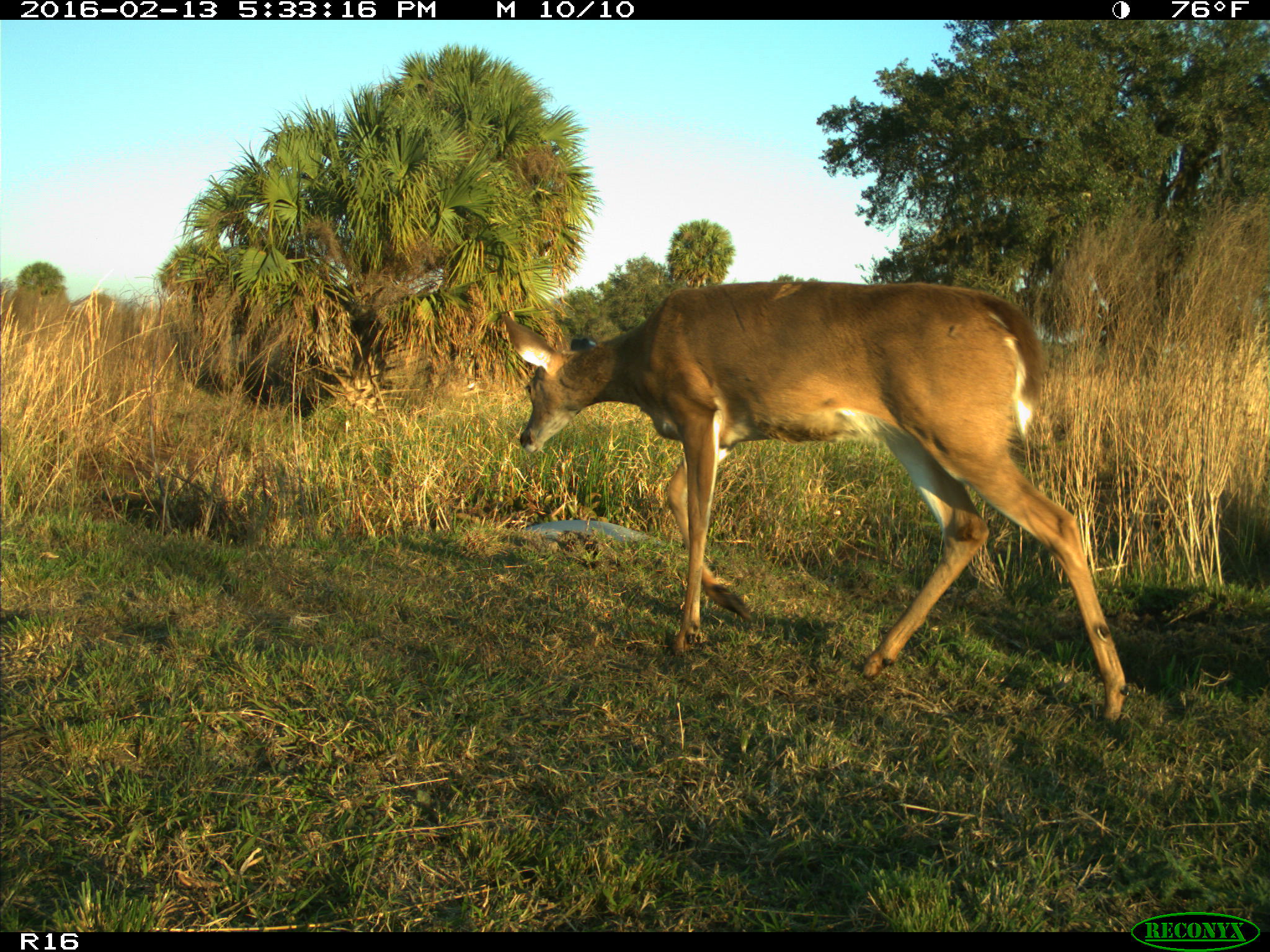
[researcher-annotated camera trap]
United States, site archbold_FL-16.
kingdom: Animalia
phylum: Chordata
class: Mammalia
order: Artiodactyla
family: Cervidae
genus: Odocoileus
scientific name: Odocoileus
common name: deer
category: unidentified deer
Unidentified deer (deer) (Odocoileus).